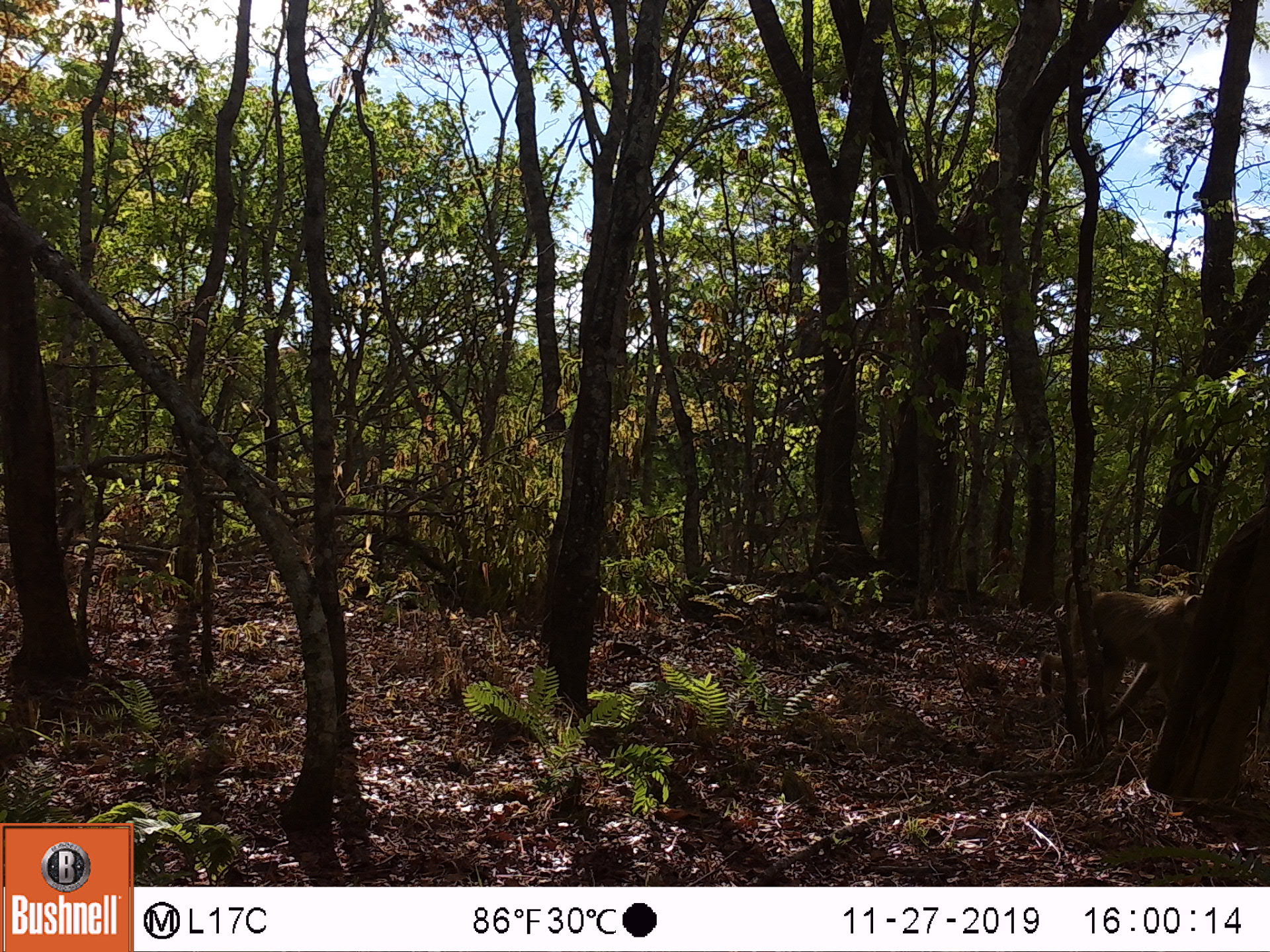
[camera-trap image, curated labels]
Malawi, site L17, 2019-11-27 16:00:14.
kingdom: Animalia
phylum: Chordata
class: Mammalia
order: Primates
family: Cercopithecidae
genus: Papio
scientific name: Papio cynocephalus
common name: yellow baboon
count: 1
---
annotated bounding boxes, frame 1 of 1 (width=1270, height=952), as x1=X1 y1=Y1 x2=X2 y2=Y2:
yellow baboon: x1=1040 y1=575 x2=1207 y2=730